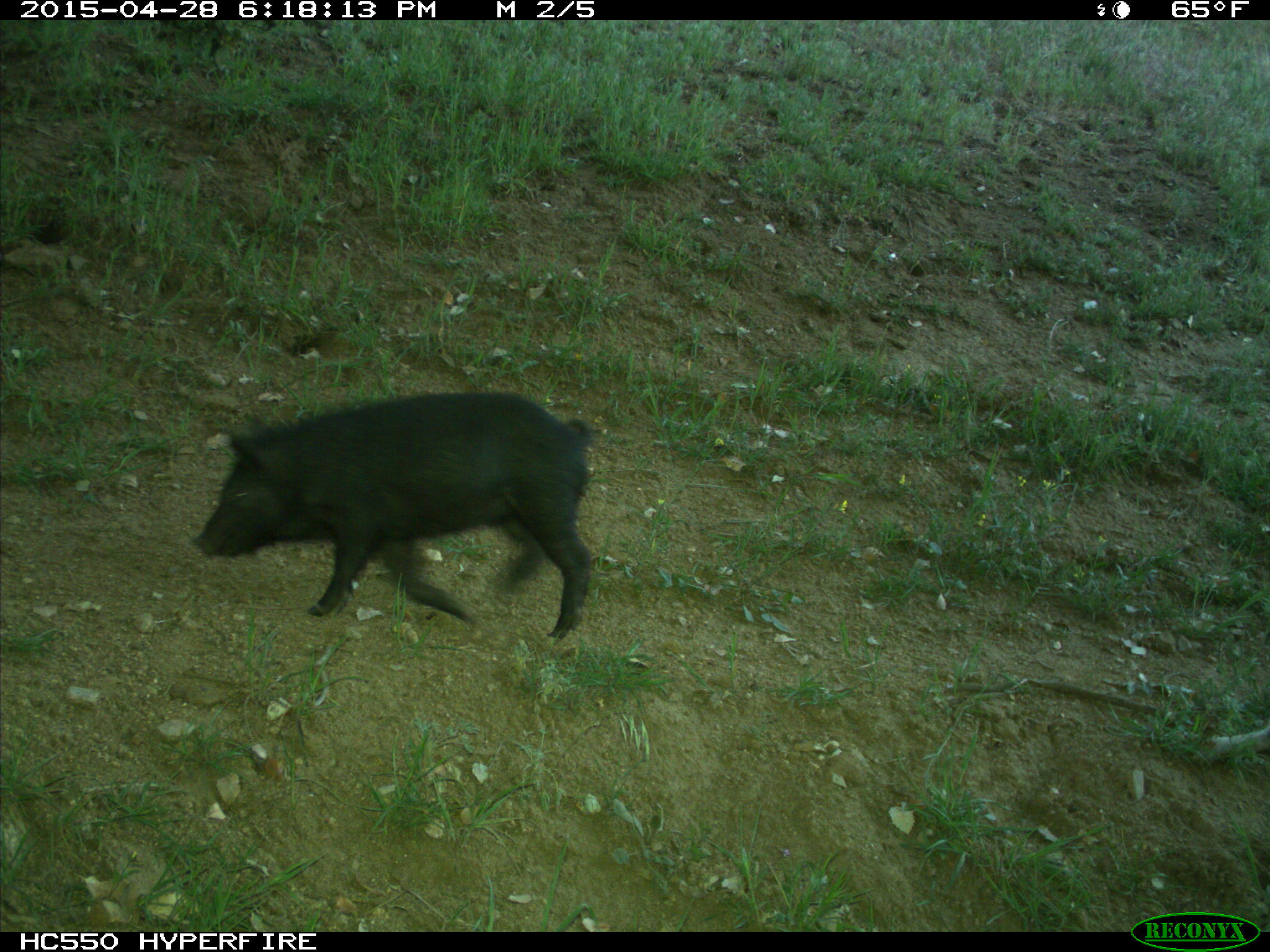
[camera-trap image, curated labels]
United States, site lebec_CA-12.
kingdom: Animalia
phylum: Chordata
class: Mammalia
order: Artiodactyla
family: Suidae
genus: Sus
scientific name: Sus scrofa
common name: wild boar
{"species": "Sus scrofa (wild boar)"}